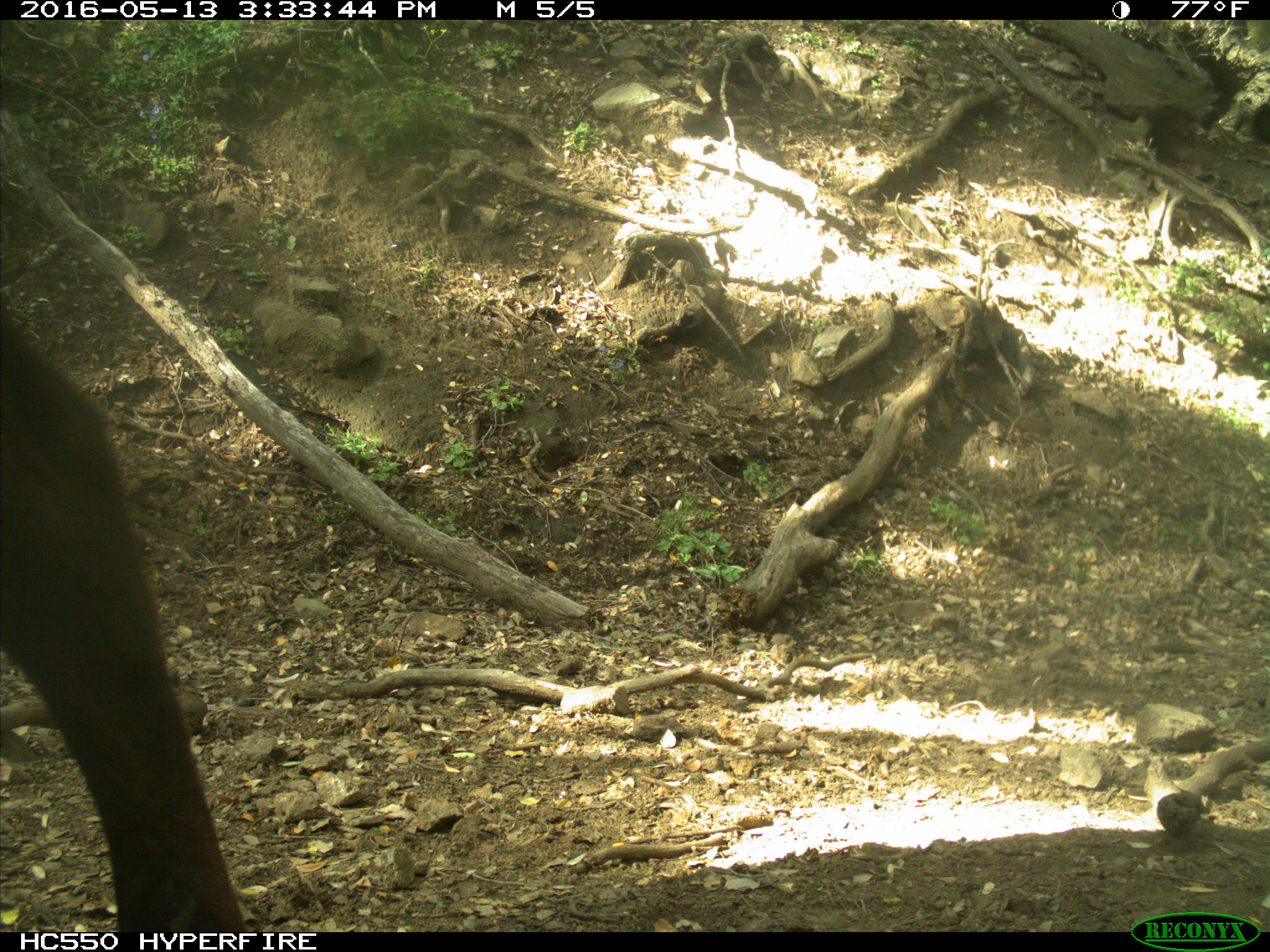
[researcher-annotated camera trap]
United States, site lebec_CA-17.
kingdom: Animalia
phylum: Chordata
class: Mammalia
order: Artiodactyla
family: Bovidae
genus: Bos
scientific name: Bos taurus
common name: domestic cow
Bos taurus (domestic cow).